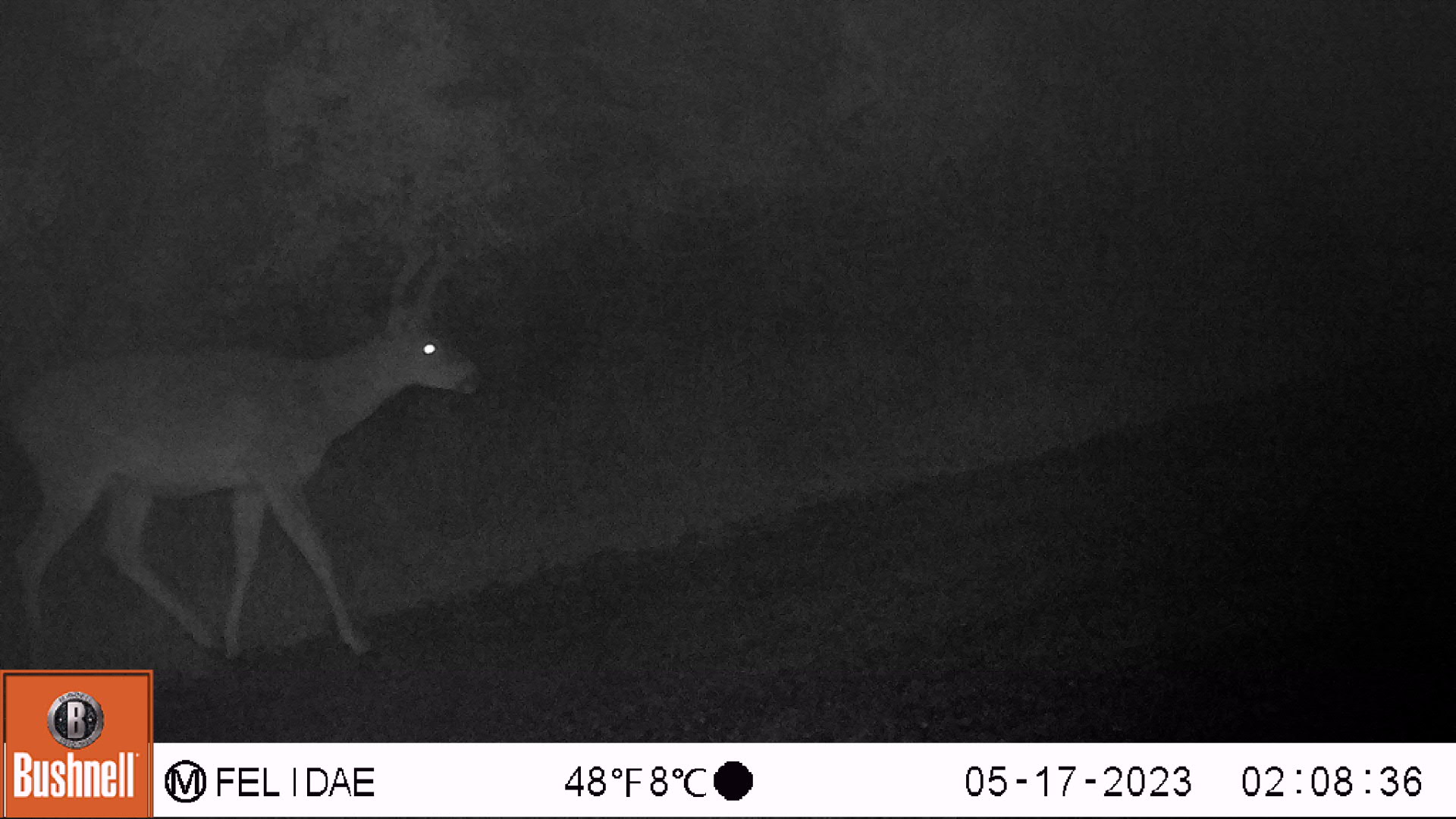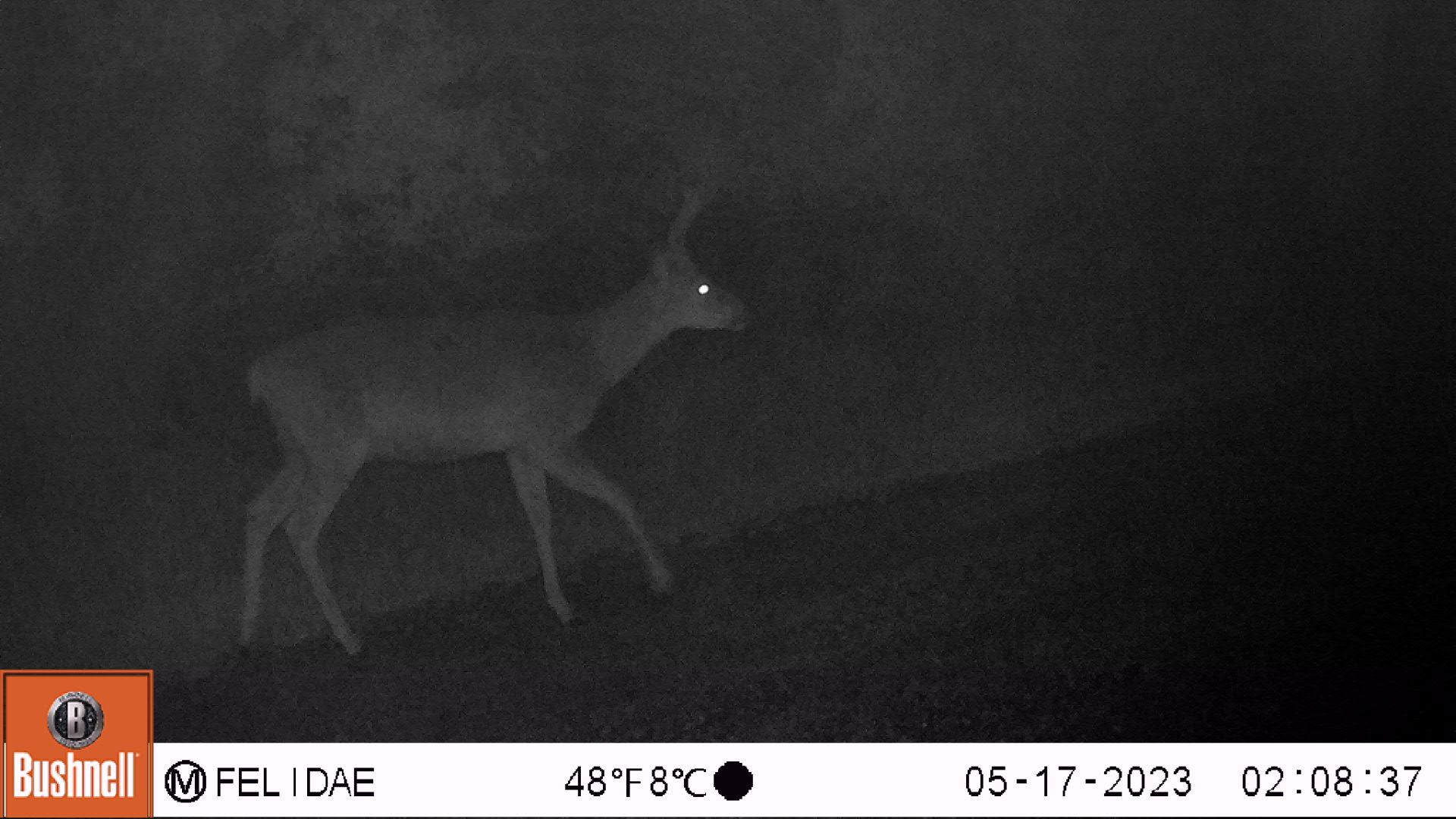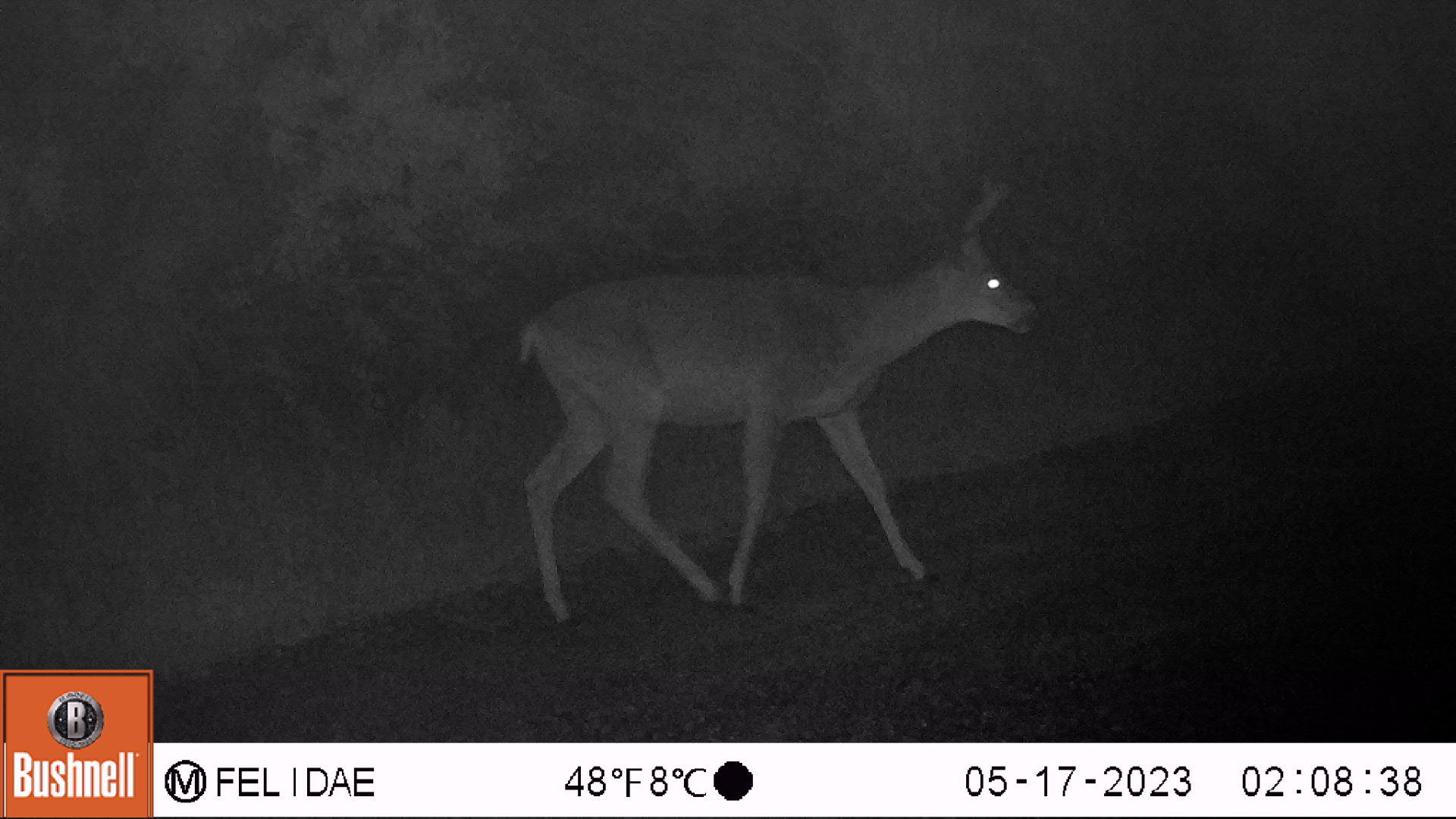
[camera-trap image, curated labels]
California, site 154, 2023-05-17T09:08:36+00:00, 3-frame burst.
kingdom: Animalia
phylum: Chordata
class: Mammalia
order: Artiodactyla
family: Cervidae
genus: Odocoileus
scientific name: Odocoileus hemionus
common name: mule deer